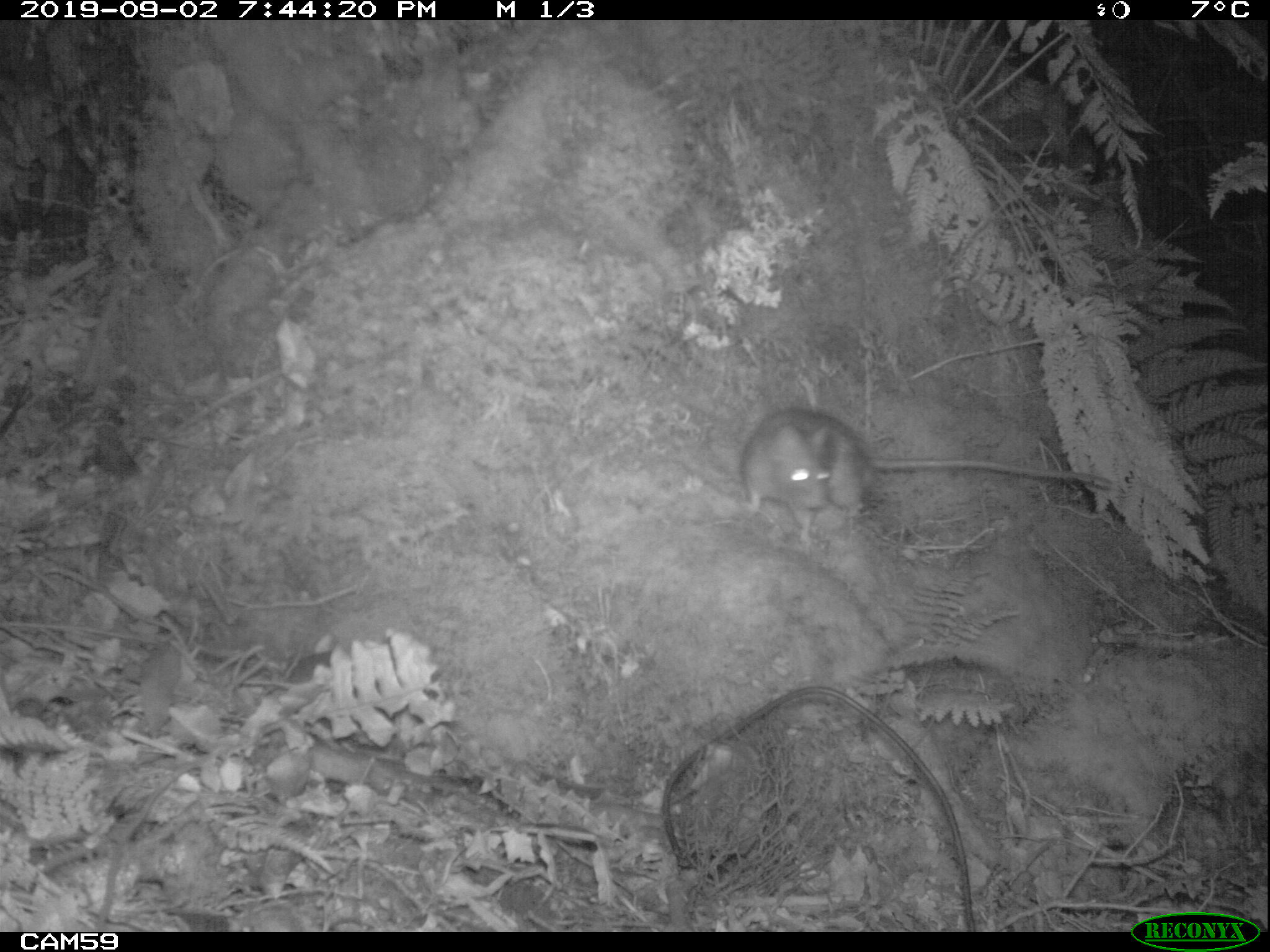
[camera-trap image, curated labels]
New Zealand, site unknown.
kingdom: Animalia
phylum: Chordata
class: Mammalia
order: Rodentia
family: Muridae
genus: Rattus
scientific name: Rattus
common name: rat